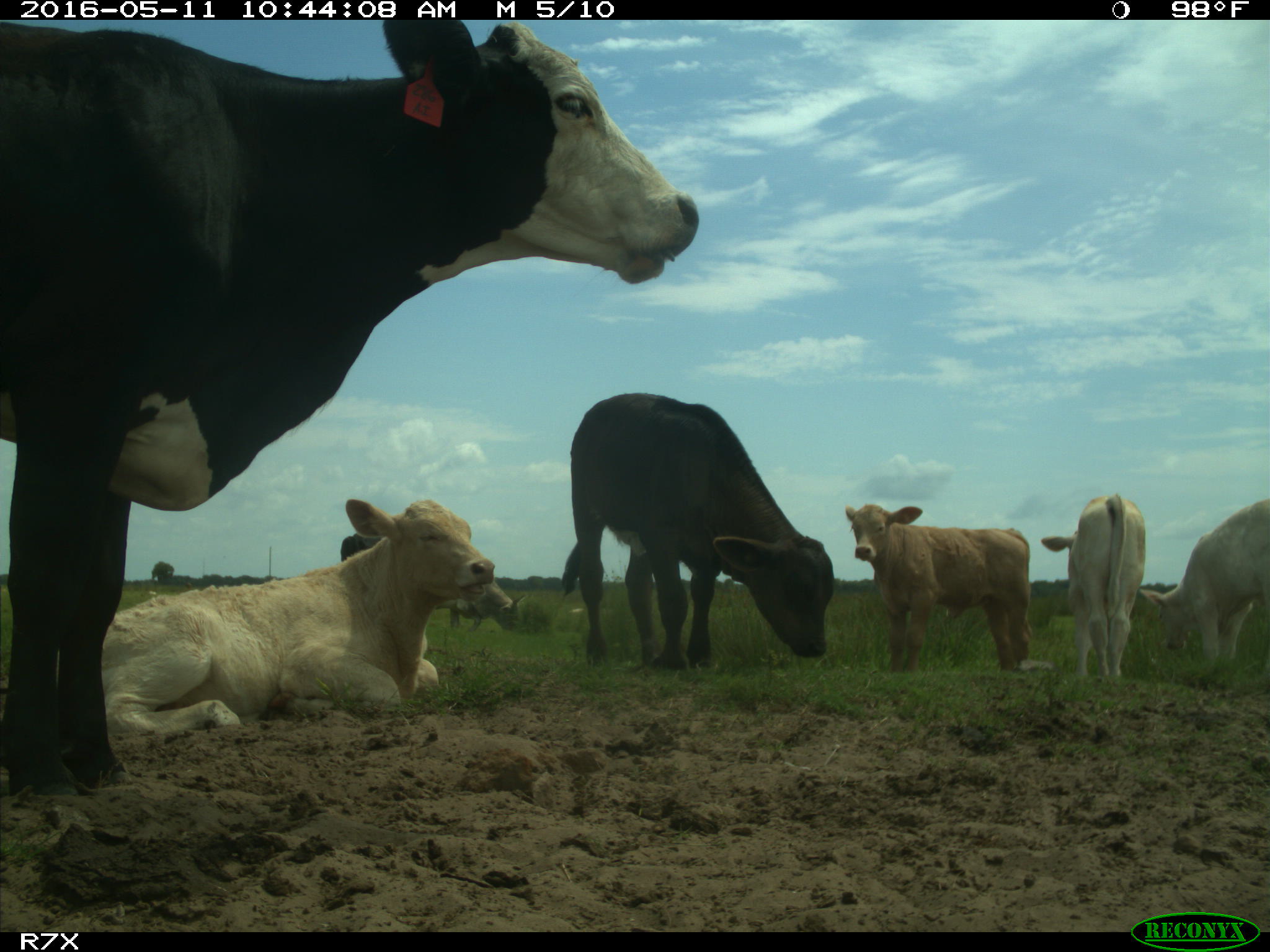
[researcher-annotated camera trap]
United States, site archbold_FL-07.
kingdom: Animalia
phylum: Chordata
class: Mammalia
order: Artiodactyla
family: Bovidae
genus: Bos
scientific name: Bos taurus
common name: domestic cow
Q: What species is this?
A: Bos taurus (domestic cow).